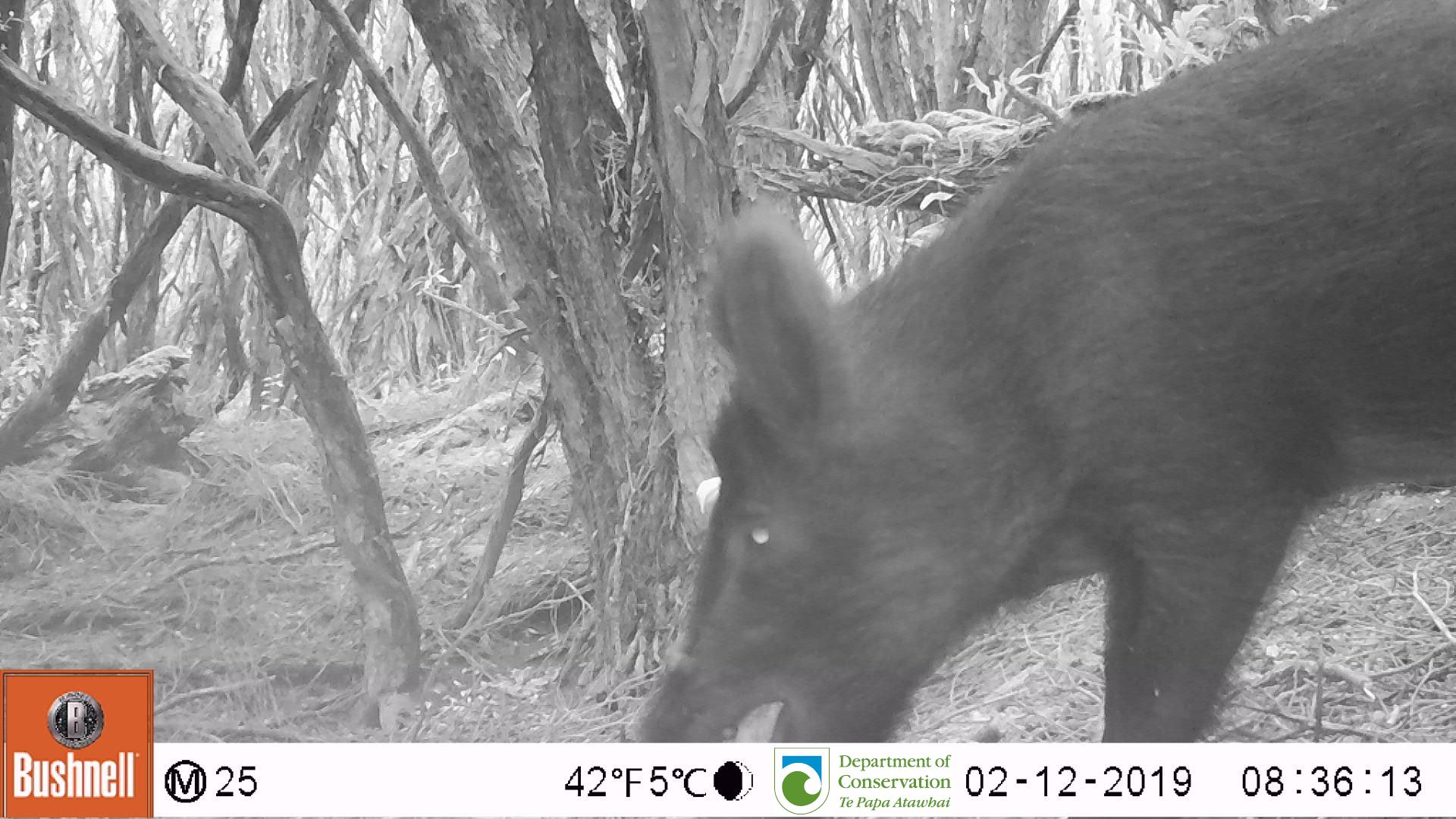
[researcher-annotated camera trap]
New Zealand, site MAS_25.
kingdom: Animalia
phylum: Chordata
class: Mammalia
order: Artiodactyla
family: Suidae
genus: Sus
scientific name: Sus scrofa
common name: pig